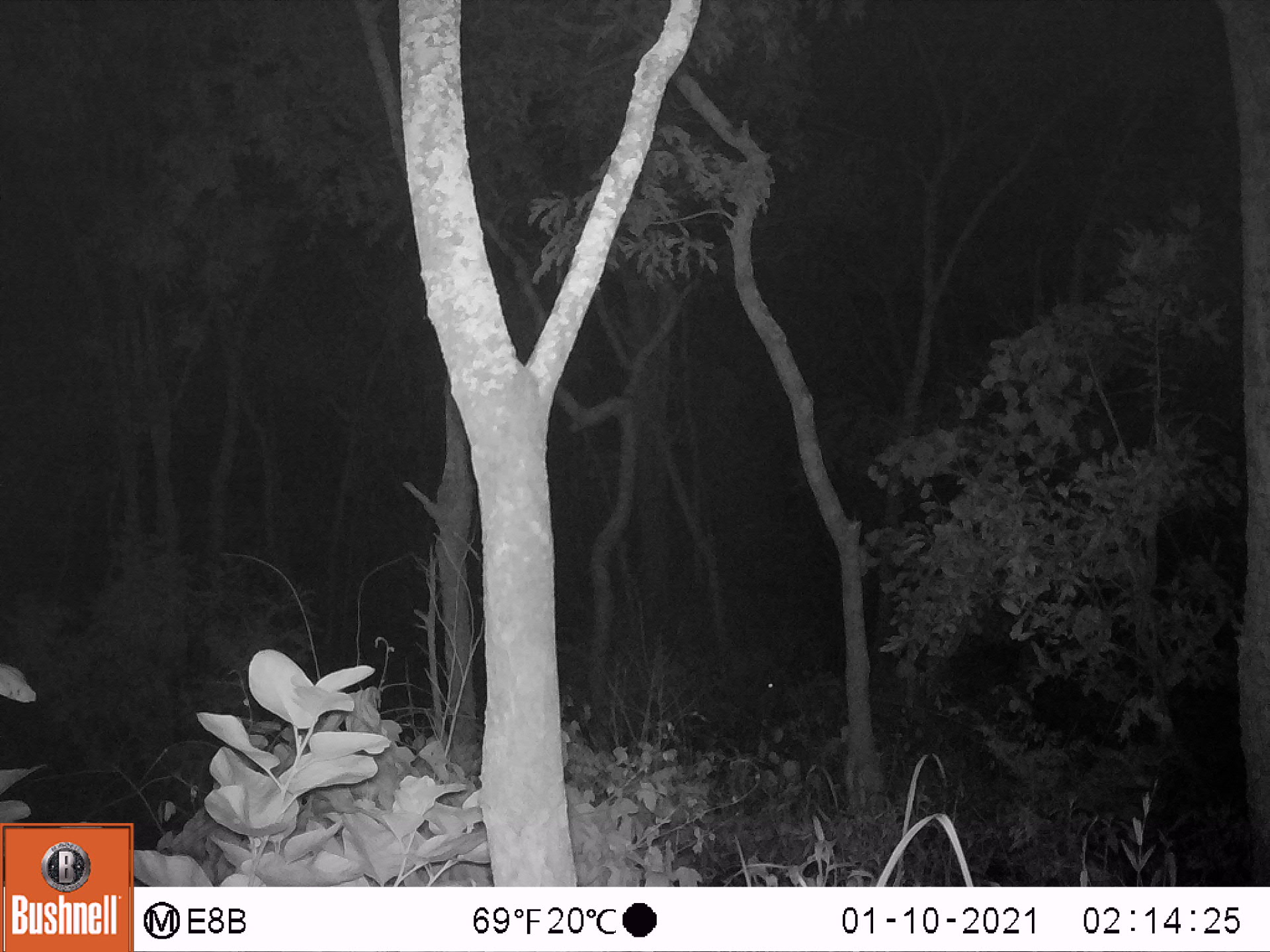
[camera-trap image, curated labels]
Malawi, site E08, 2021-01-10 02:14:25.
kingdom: Animalia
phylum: Chordata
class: Mammalia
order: Artiodactyla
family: Bovidae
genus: Tragelaphus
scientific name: Tragelaphus oryx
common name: common eland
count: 1